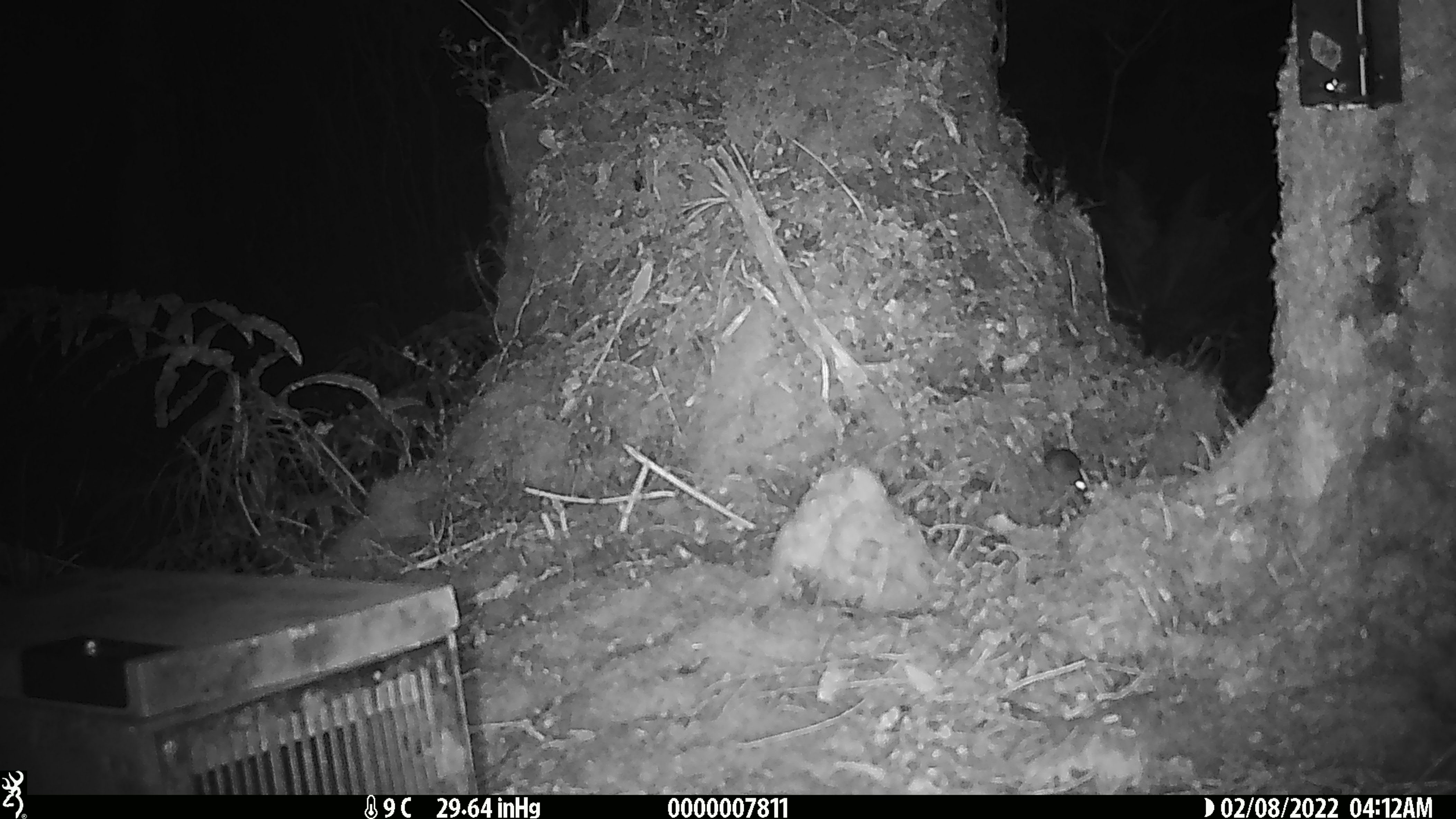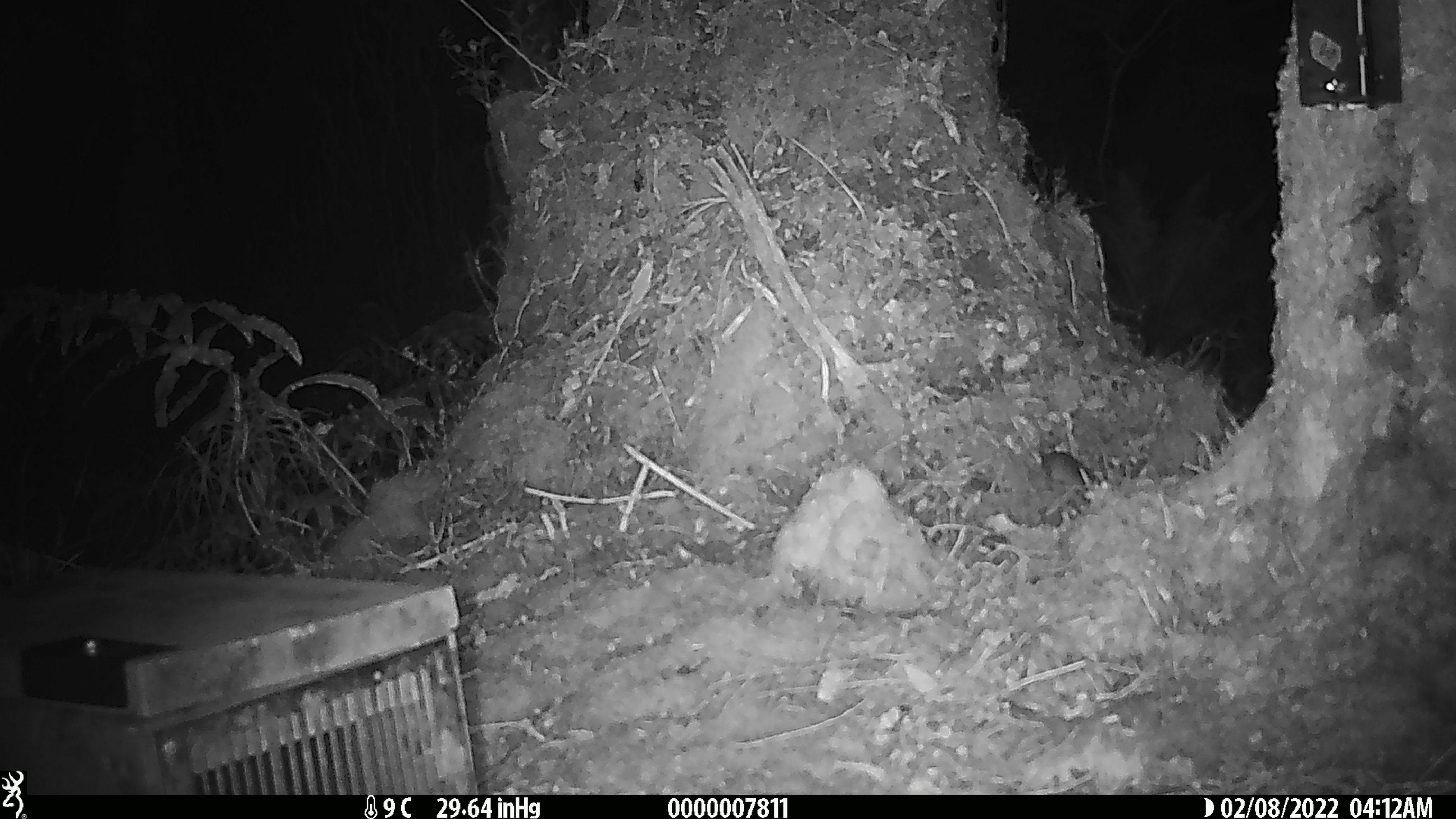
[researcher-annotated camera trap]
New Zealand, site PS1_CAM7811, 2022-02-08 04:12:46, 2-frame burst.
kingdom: Animalia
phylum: Chordata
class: Mammalia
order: Rodentia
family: Muridae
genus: Mus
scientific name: Mus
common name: mouse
Mouse (Mus).